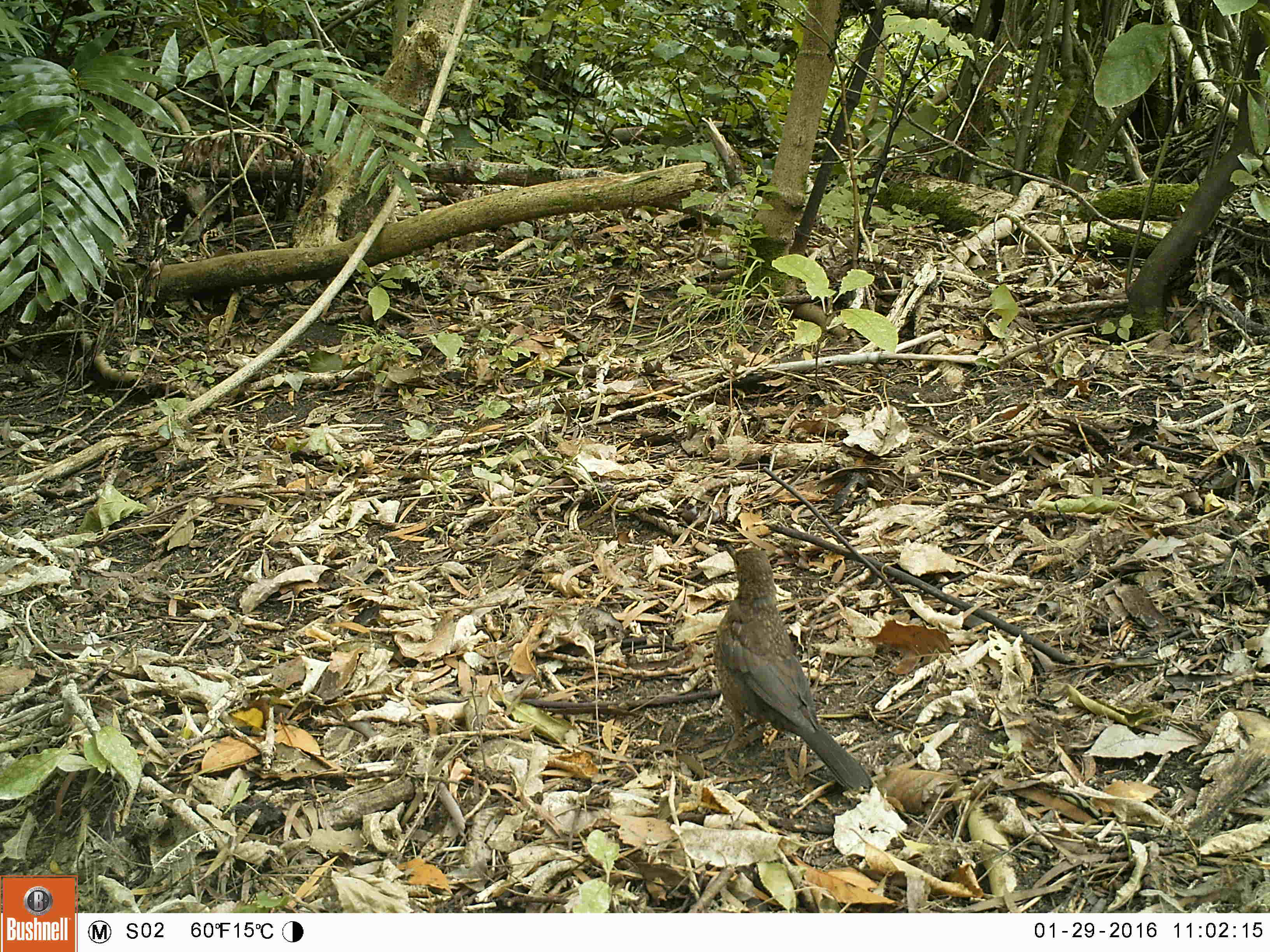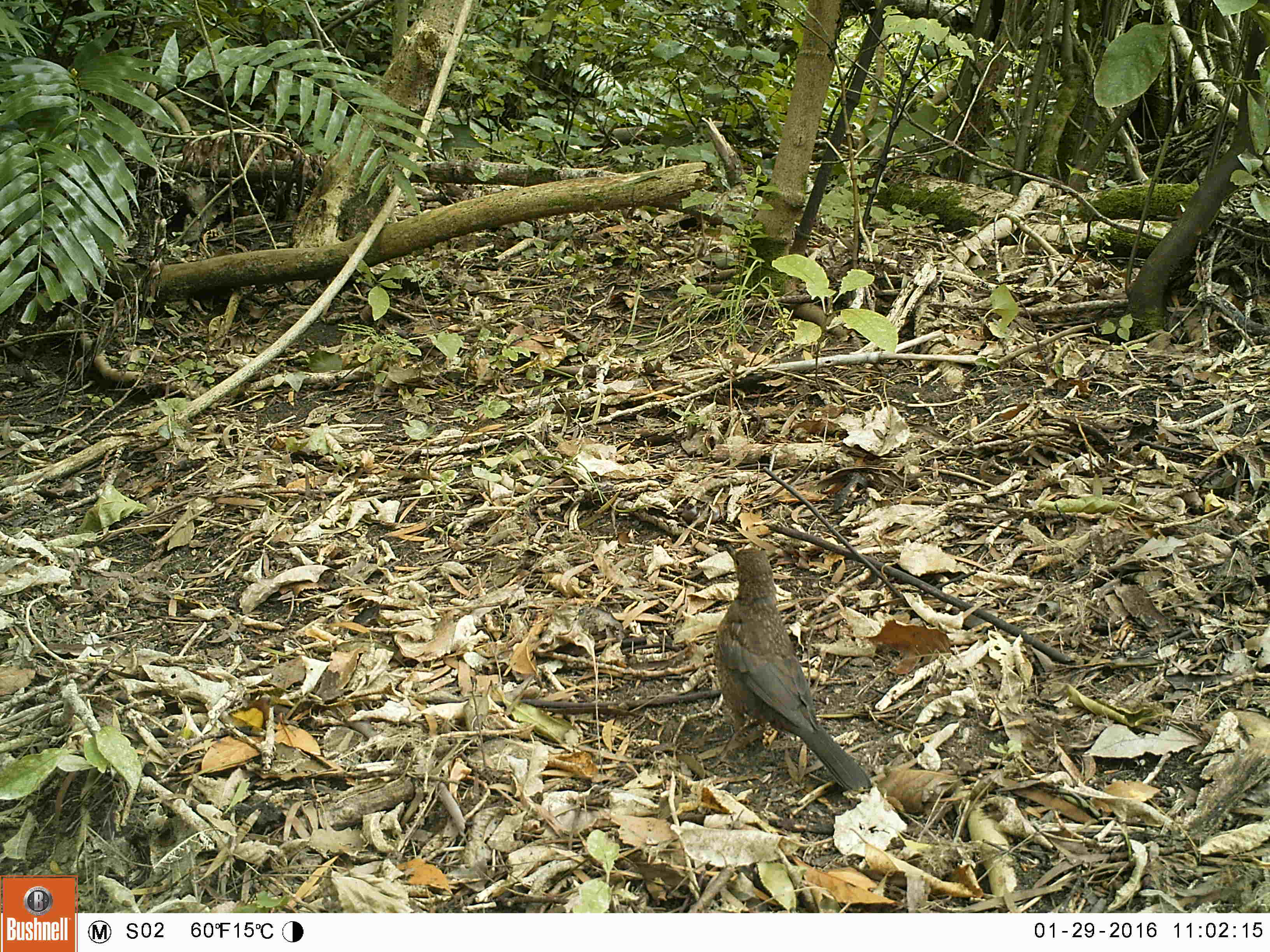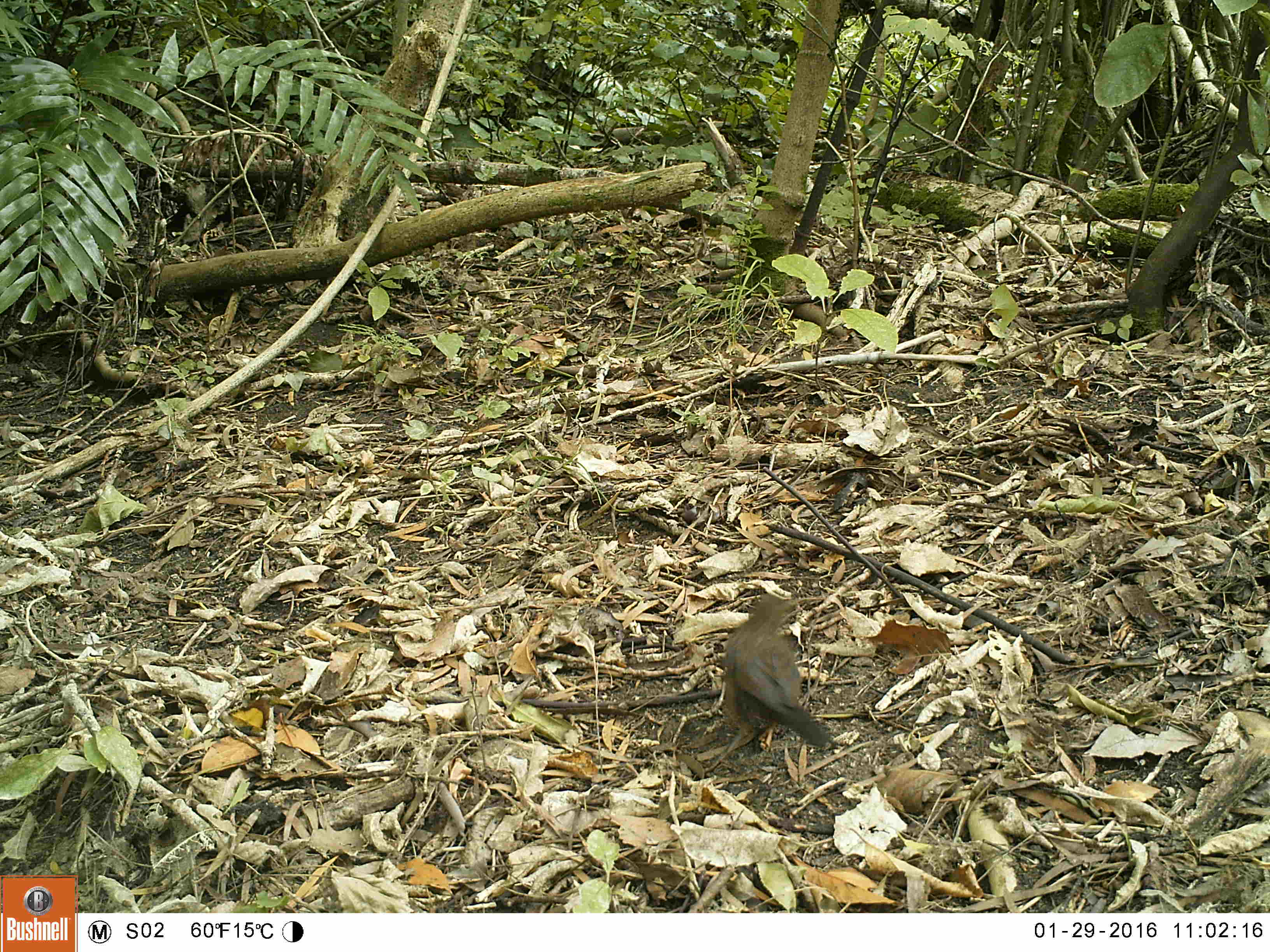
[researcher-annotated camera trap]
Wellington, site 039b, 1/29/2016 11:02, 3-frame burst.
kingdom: Animalia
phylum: Chordata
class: Aves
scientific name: Aves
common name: bird